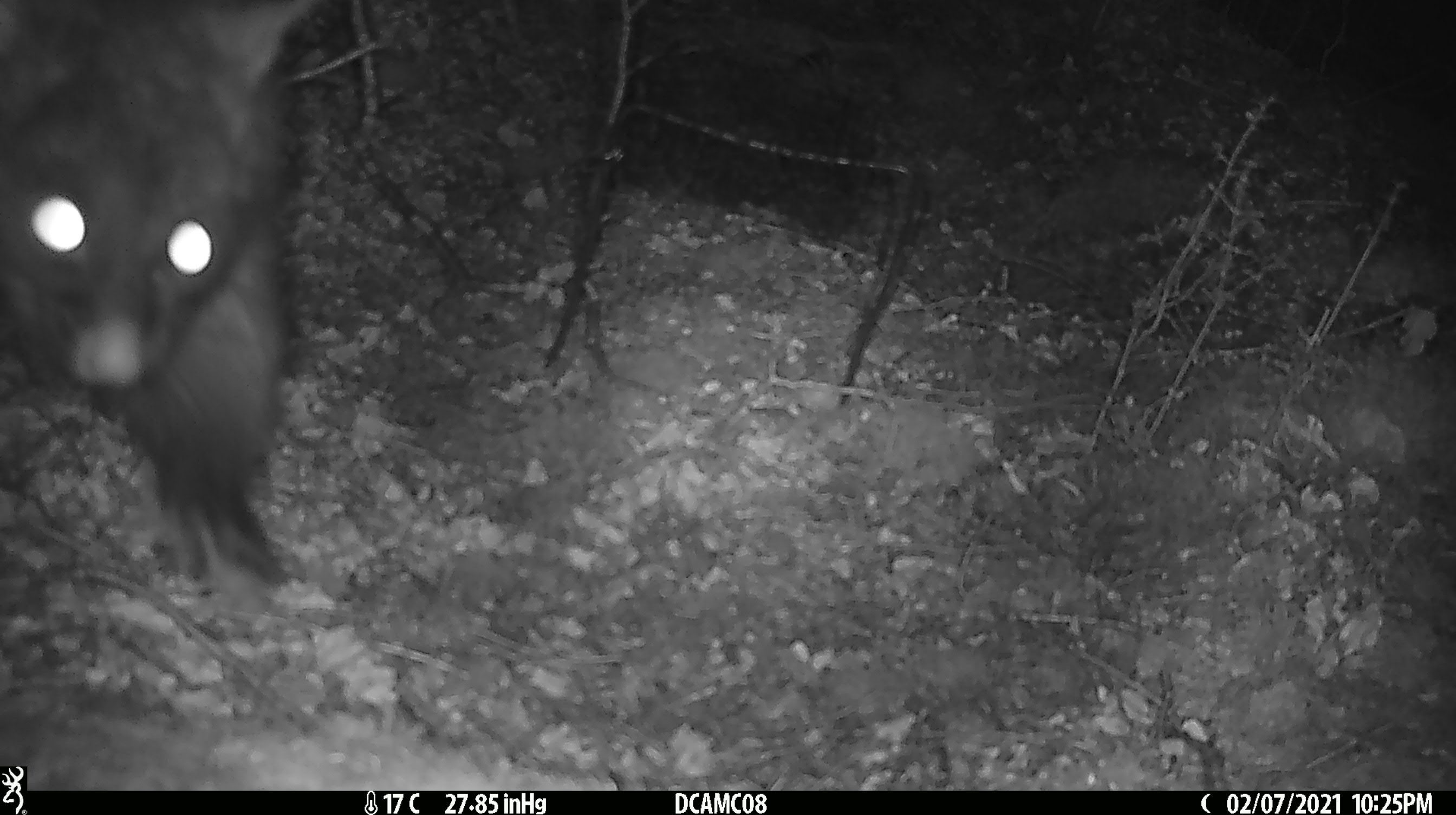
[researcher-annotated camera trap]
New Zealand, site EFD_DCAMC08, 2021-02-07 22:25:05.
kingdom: Animalia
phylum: Chordata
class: Mammalia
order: Diprotodontia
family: Phalangeridae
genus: Trichosurus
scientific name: Trichosurus vulpecula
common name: common brushtail possum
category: possum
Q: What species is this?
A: Possum (common brushtail possum) (Trichosurus vulpecula).